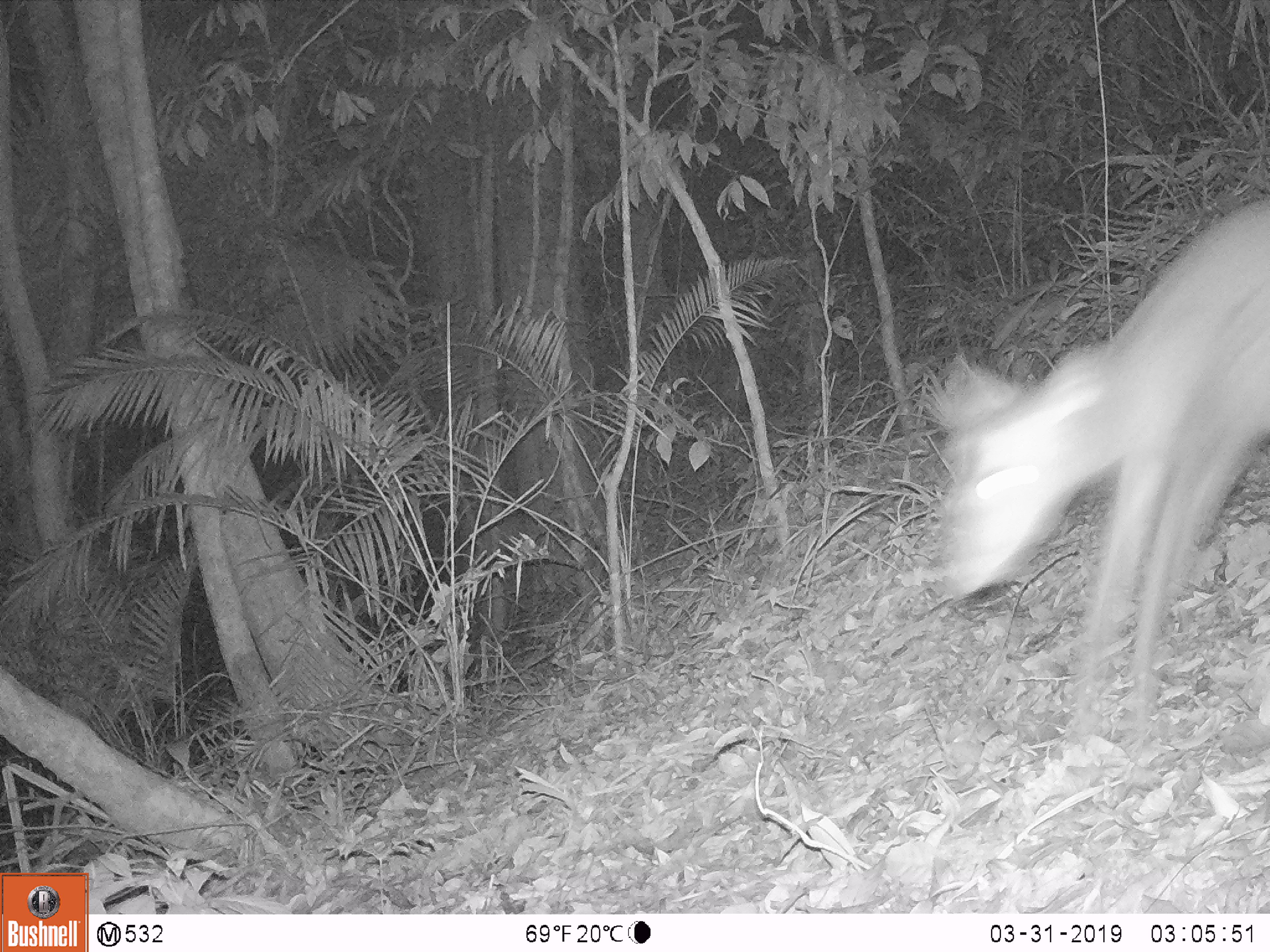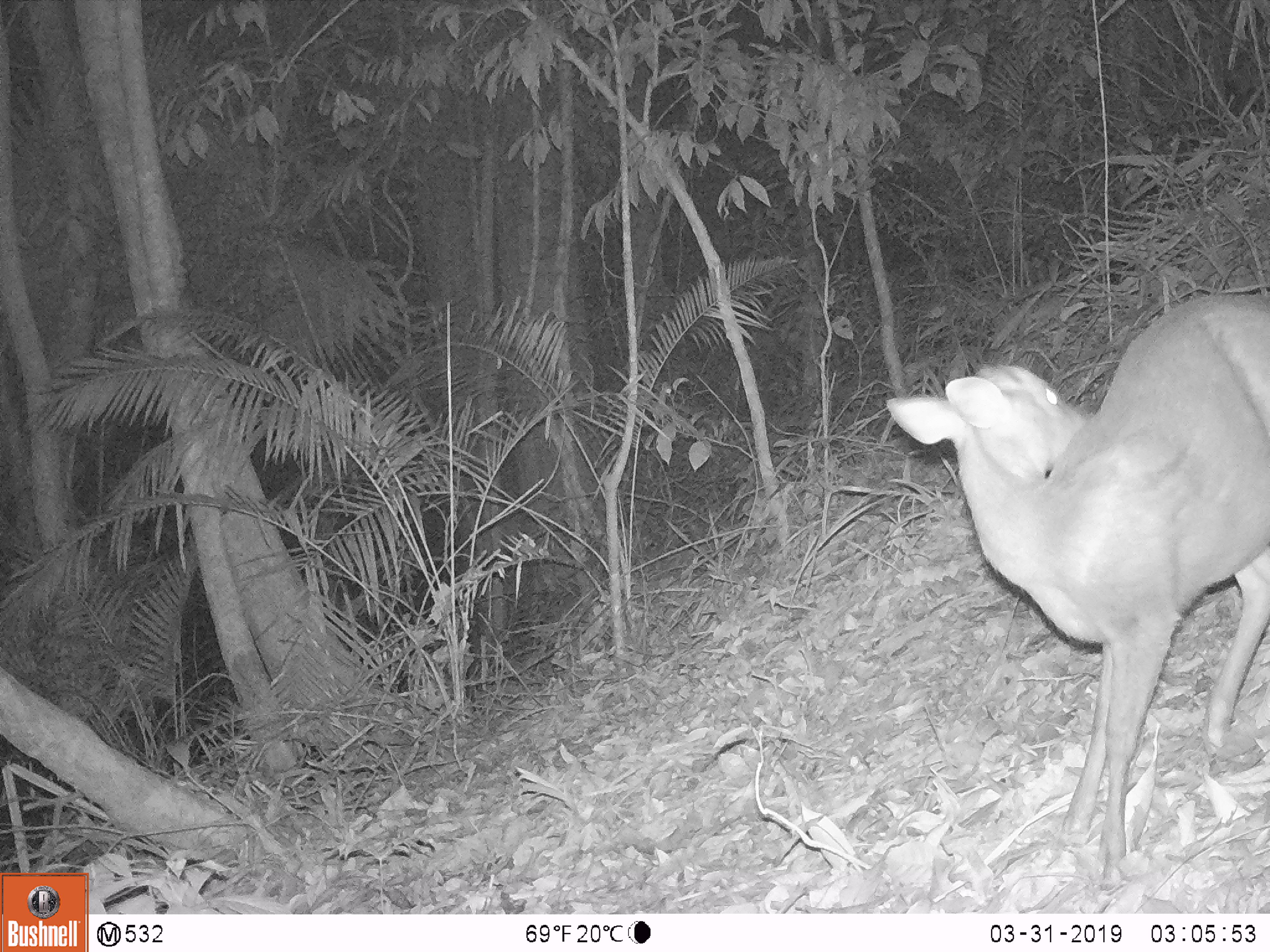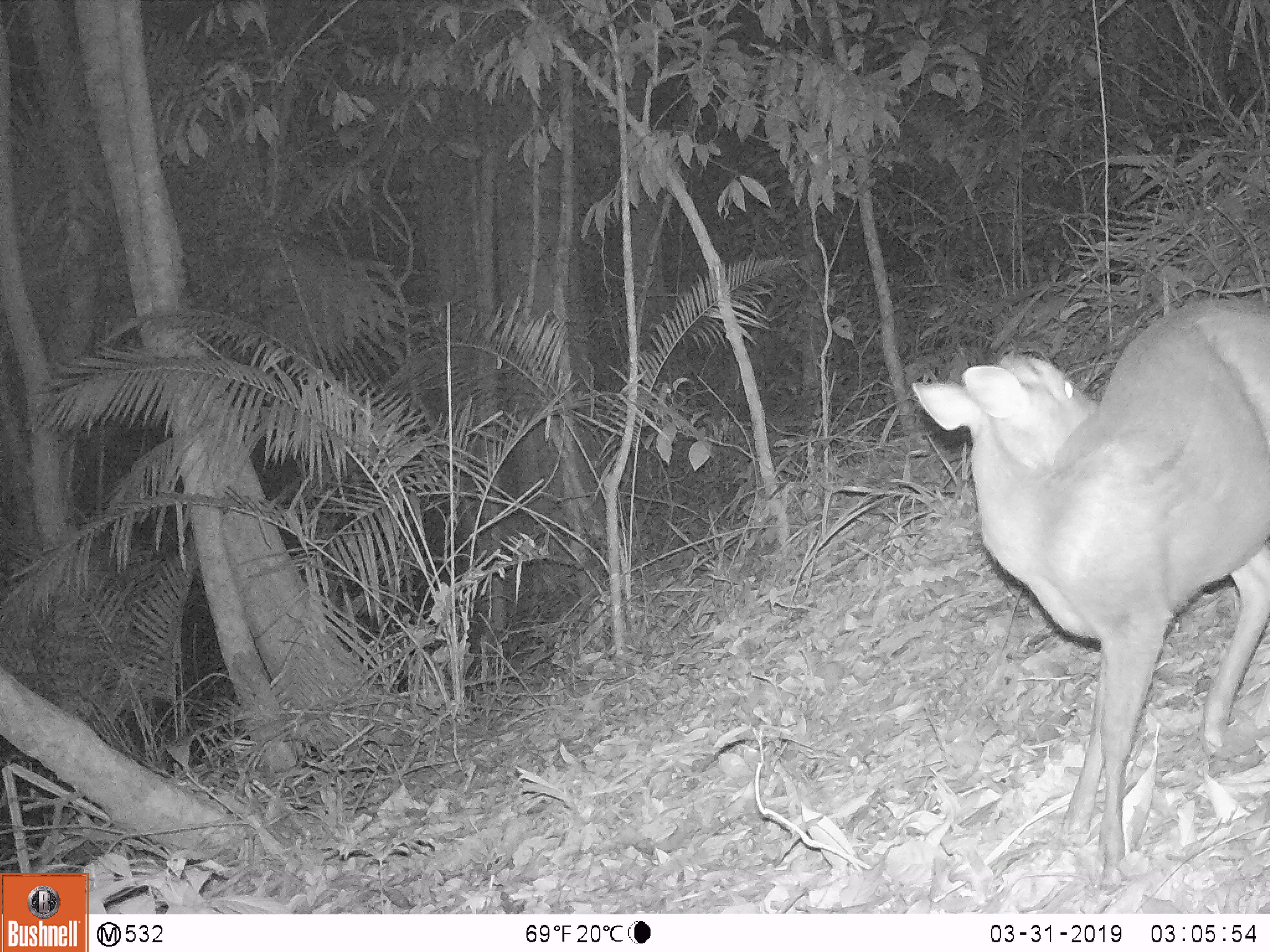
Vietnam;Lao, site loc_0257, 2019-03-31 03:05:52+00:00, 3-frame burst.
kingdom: Animalia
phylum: Chordata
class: Mammalia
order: Artiodactyla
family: Cervidae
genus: Muntiacus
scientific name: Muntiacus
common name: muntjacs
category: unidentified muntjac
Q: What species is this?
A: Unidentified muntjac (muntjacs) (Muntiacus).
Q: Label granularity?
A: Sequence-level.